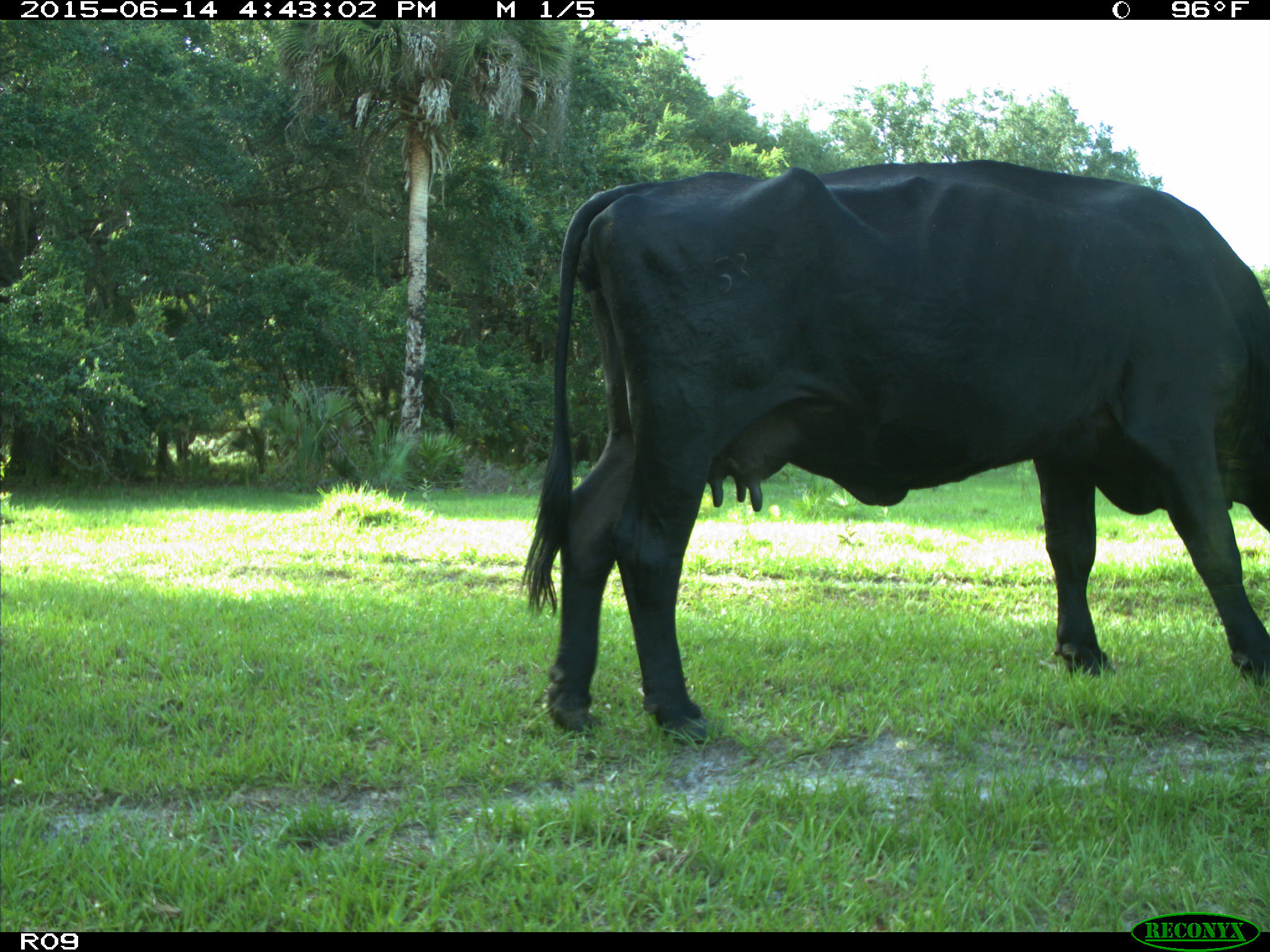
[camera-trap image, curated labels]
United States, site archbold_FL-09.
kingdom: Animalia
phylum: Chordata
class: Mammalia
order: Artiodactyla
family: Bovidae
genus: Bos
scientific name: Bos taurus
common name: domestic cow